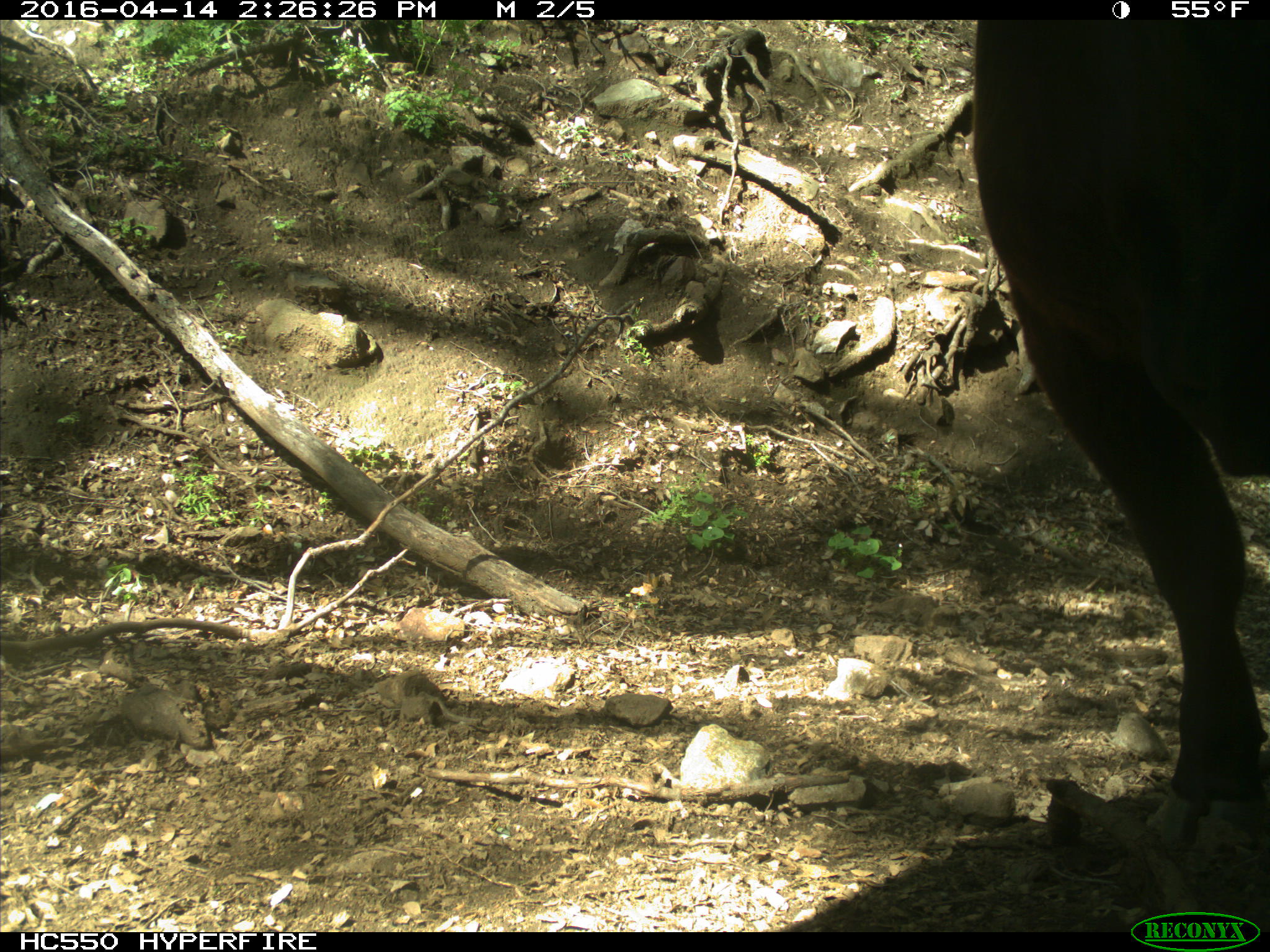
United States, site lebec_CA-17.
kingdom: Animalia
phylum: Chordata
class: Mammalia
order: Artiodactyla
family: Bovidae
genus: Bos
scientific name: Bos taurus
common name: domestic cow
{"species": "Bos taurus (domestic cow)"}